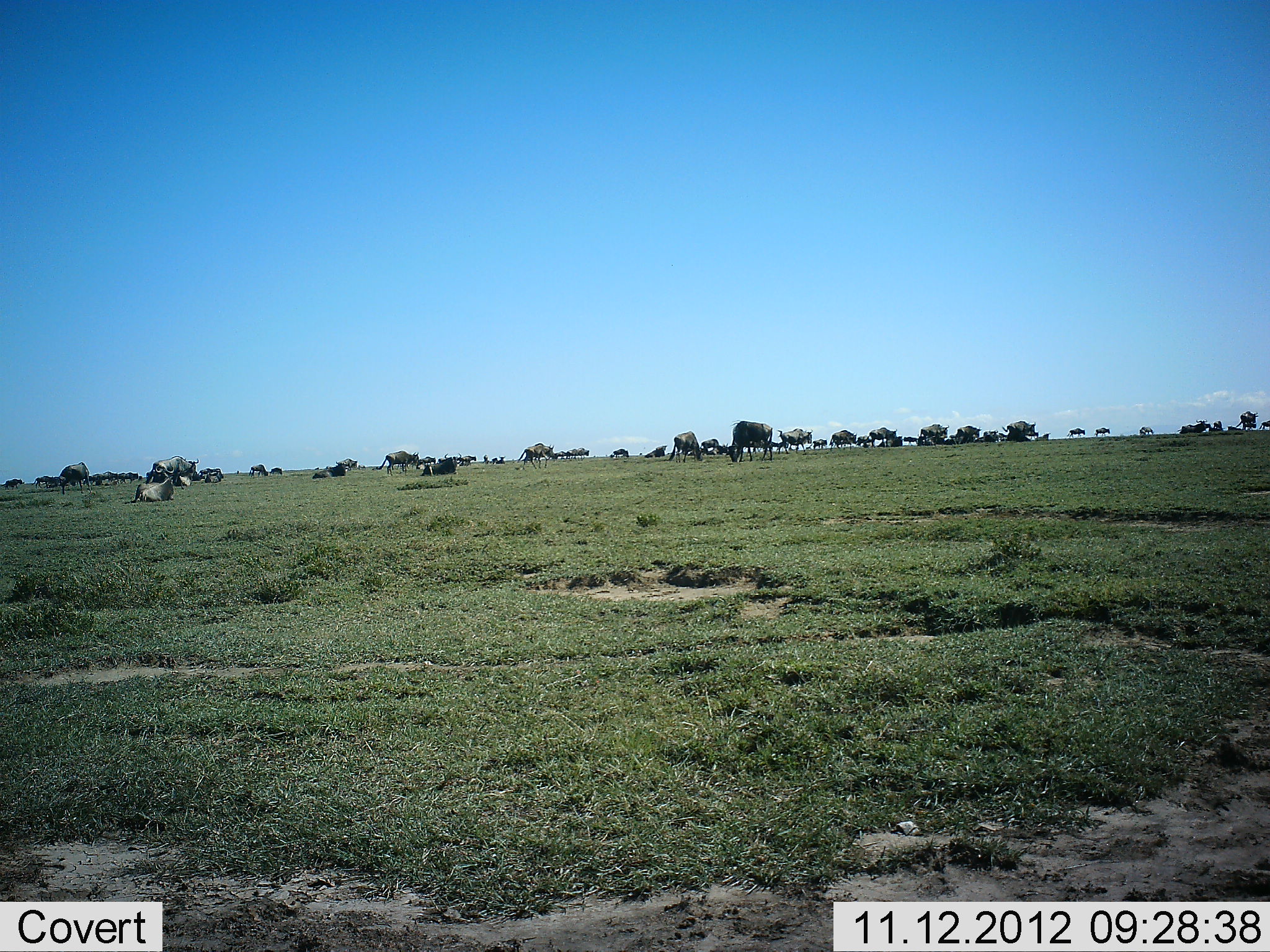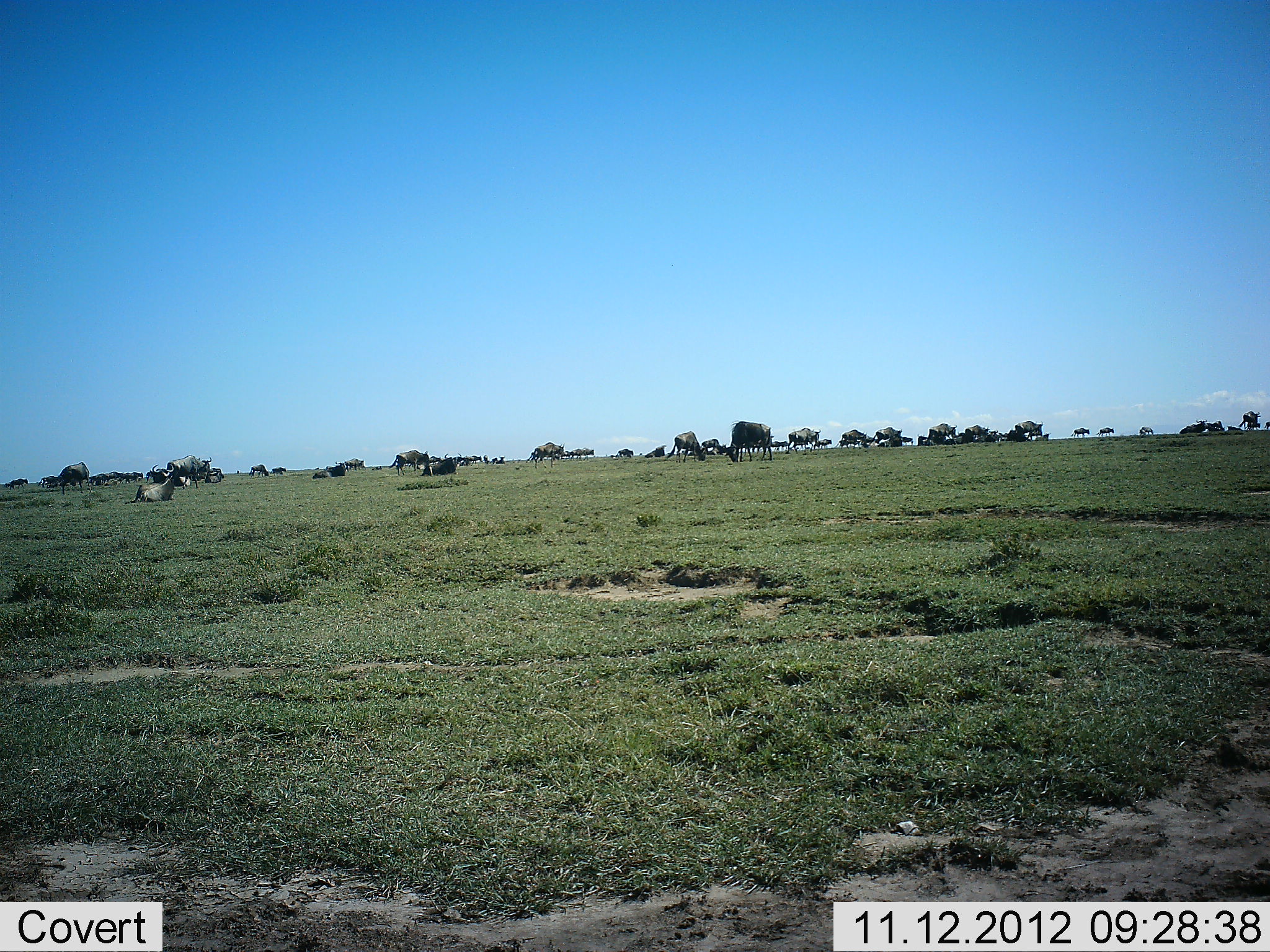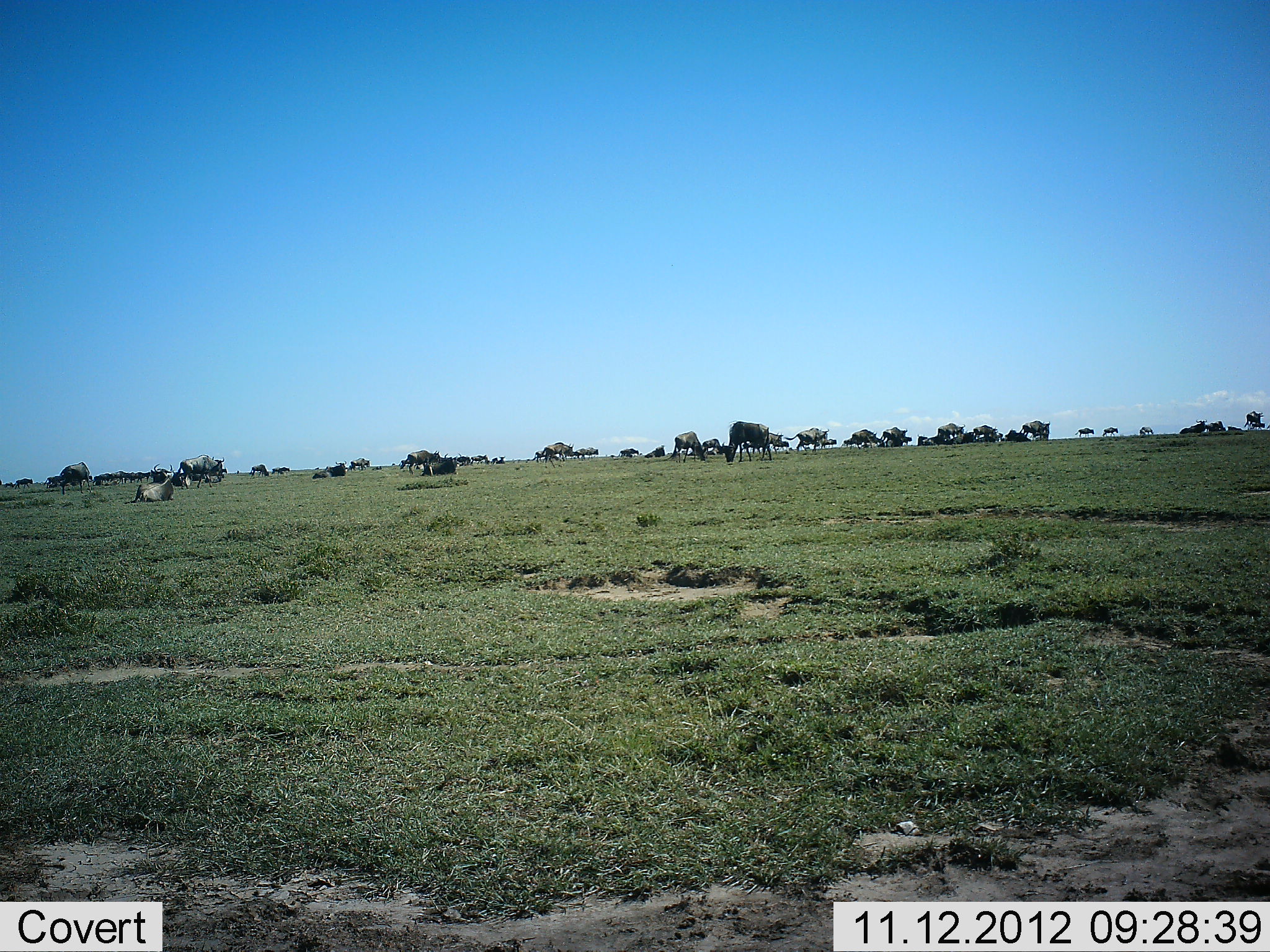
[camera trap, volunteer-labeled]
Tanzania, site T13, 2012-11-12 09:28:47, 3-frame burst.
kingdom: Animalia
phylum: Chordata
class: Mammalia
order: Artiodactyla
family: Bovidae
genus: Connochaetes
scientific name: Connochaetes taurinus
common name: blue wildebeest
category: wildebeest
Wildebeest (blue wildebeest) (Connochaetes taurinus), count 11-50. Behavior (volunteer vote fractions): standing 40%, resting 30%, moving 90%, interacting 0%. Young present (vote fraction): 0%. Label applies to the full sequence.